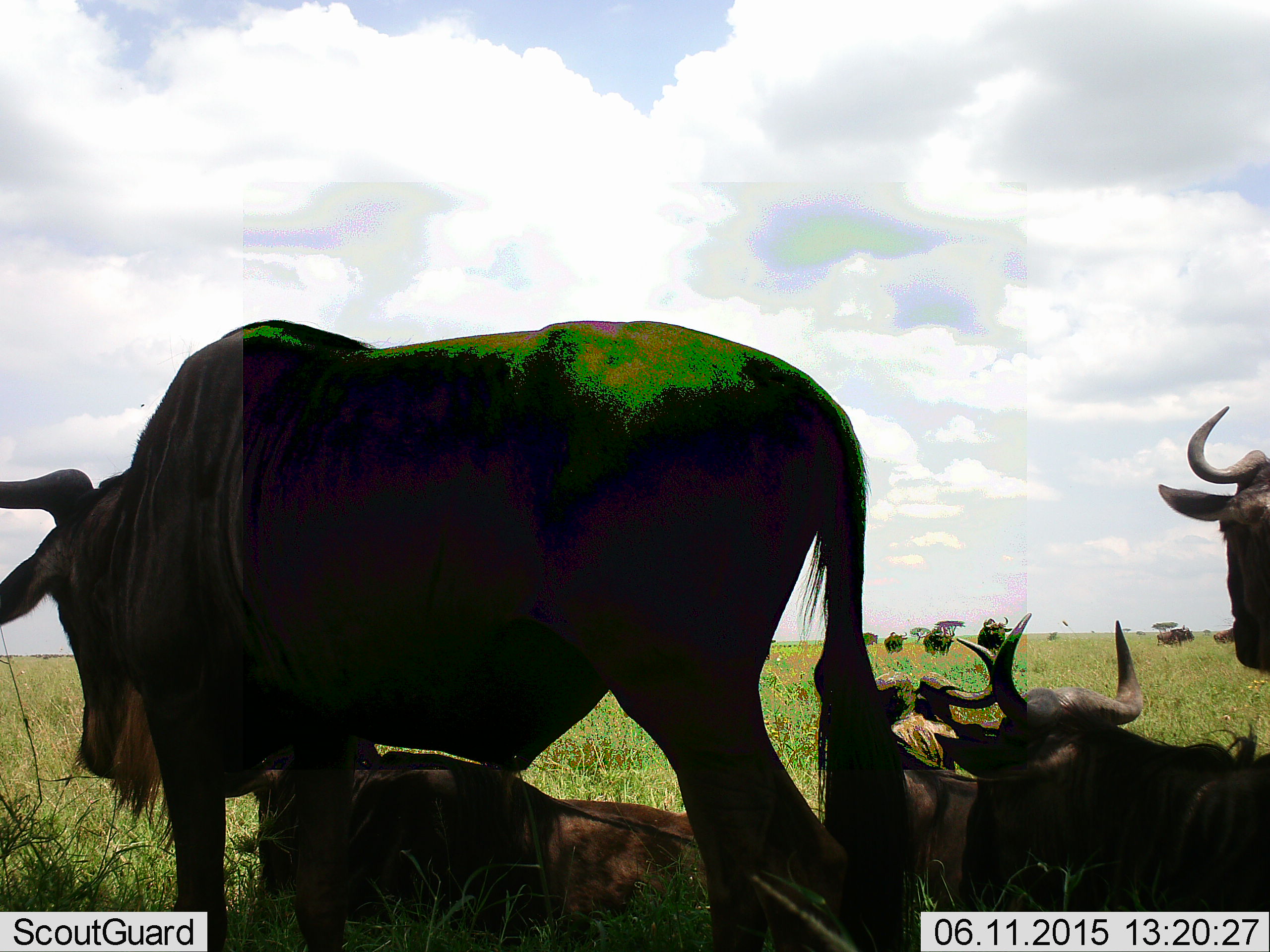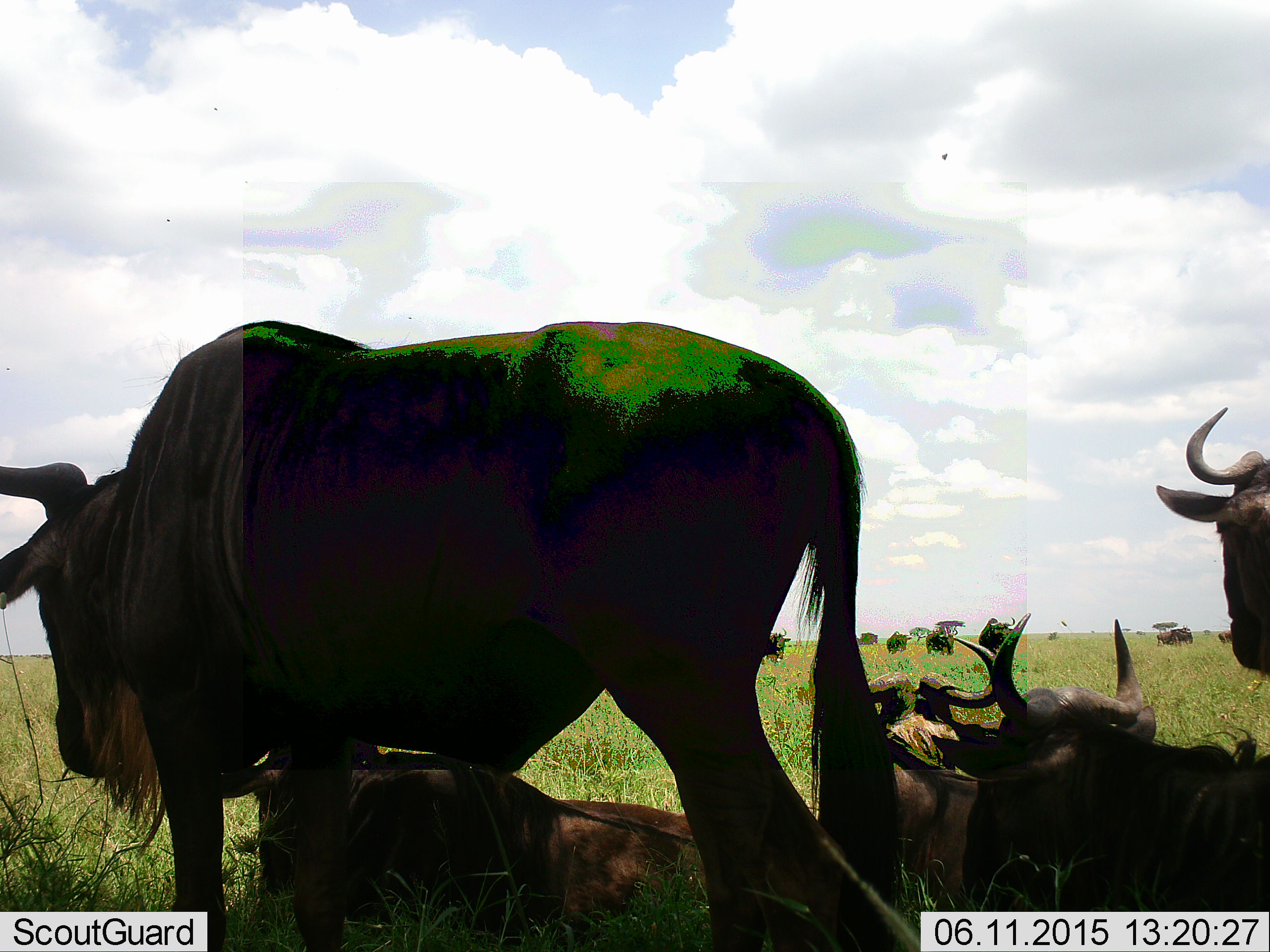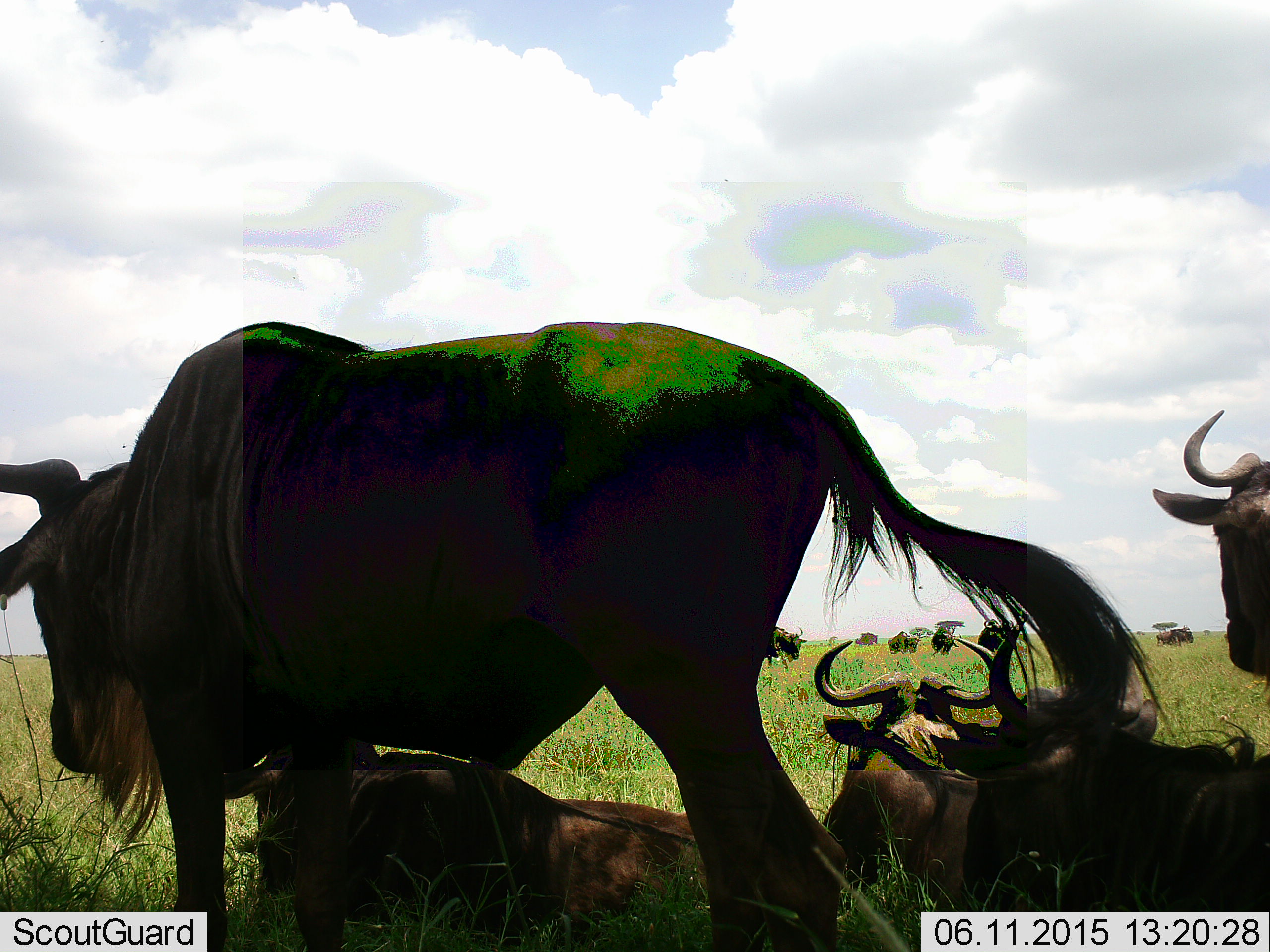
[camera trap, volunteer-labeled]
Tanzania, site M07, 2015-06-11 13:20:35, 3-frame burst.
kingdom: Animalia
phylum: Chordata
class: Mammalia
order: Artiodactyla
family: Bovidae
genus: Connochaetes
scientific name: Connochaetes taurinus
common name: blue wildebeest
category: wildebeest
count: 10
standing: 90%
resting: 100%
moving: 20%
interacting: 0%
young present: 0%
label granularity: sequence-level